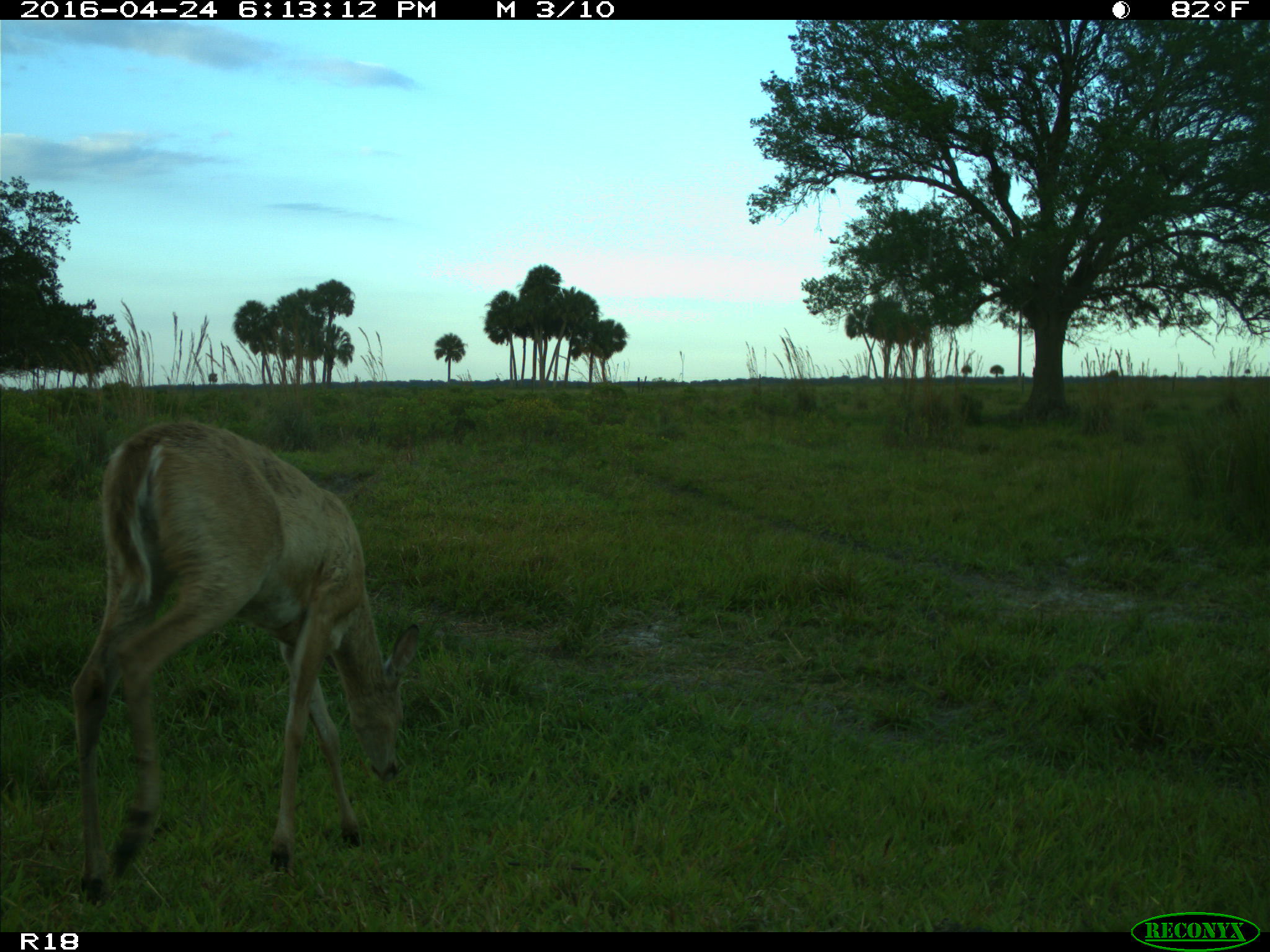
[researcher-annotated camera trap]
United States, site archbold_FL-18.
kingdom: Animalia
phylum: Chordata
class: Mammalia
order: Artiodactyla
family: Cervidae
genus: Odocoileus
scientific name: Odocoileus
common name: deer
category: unidentified deer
Unidentified deer (deer) (Odocoileus).